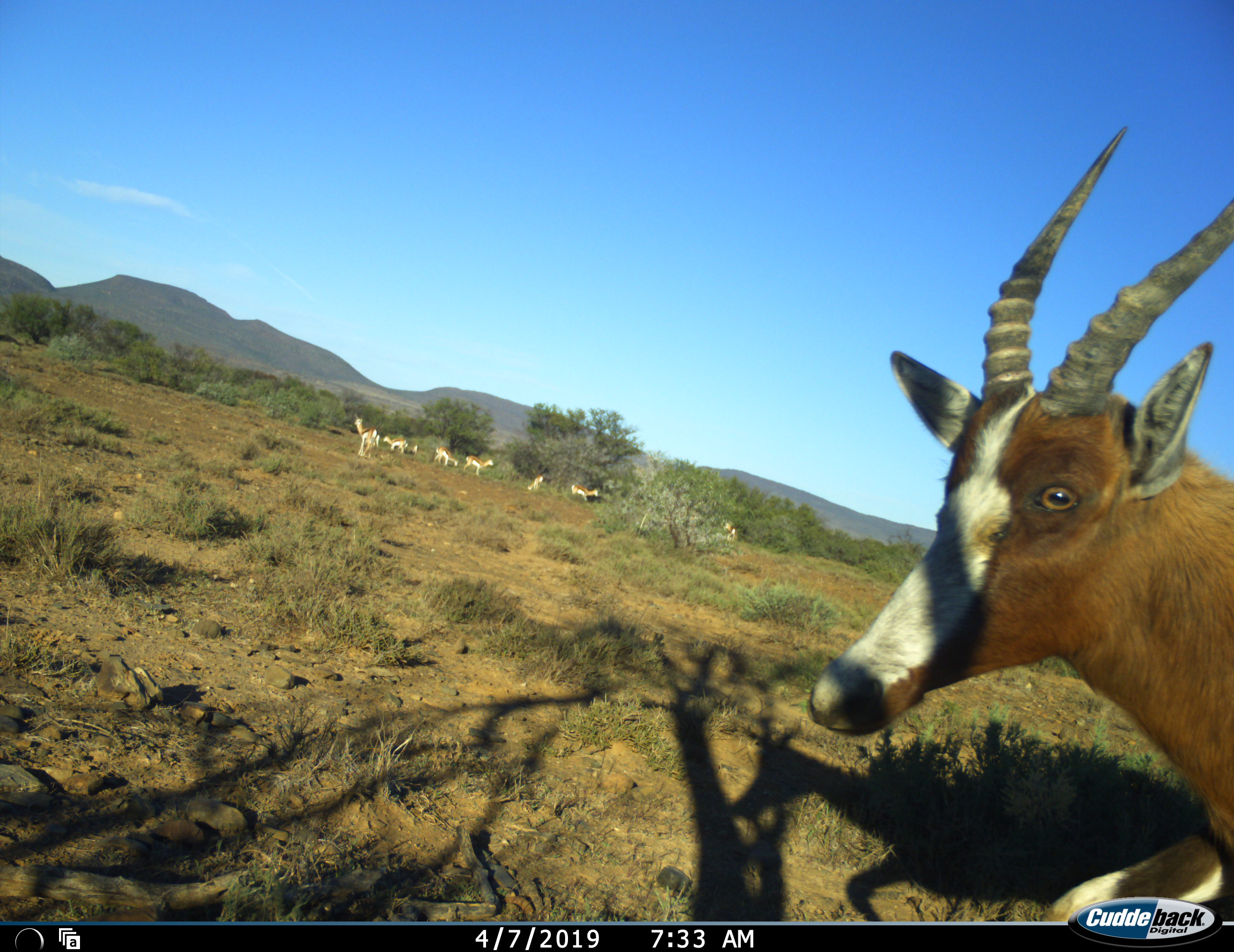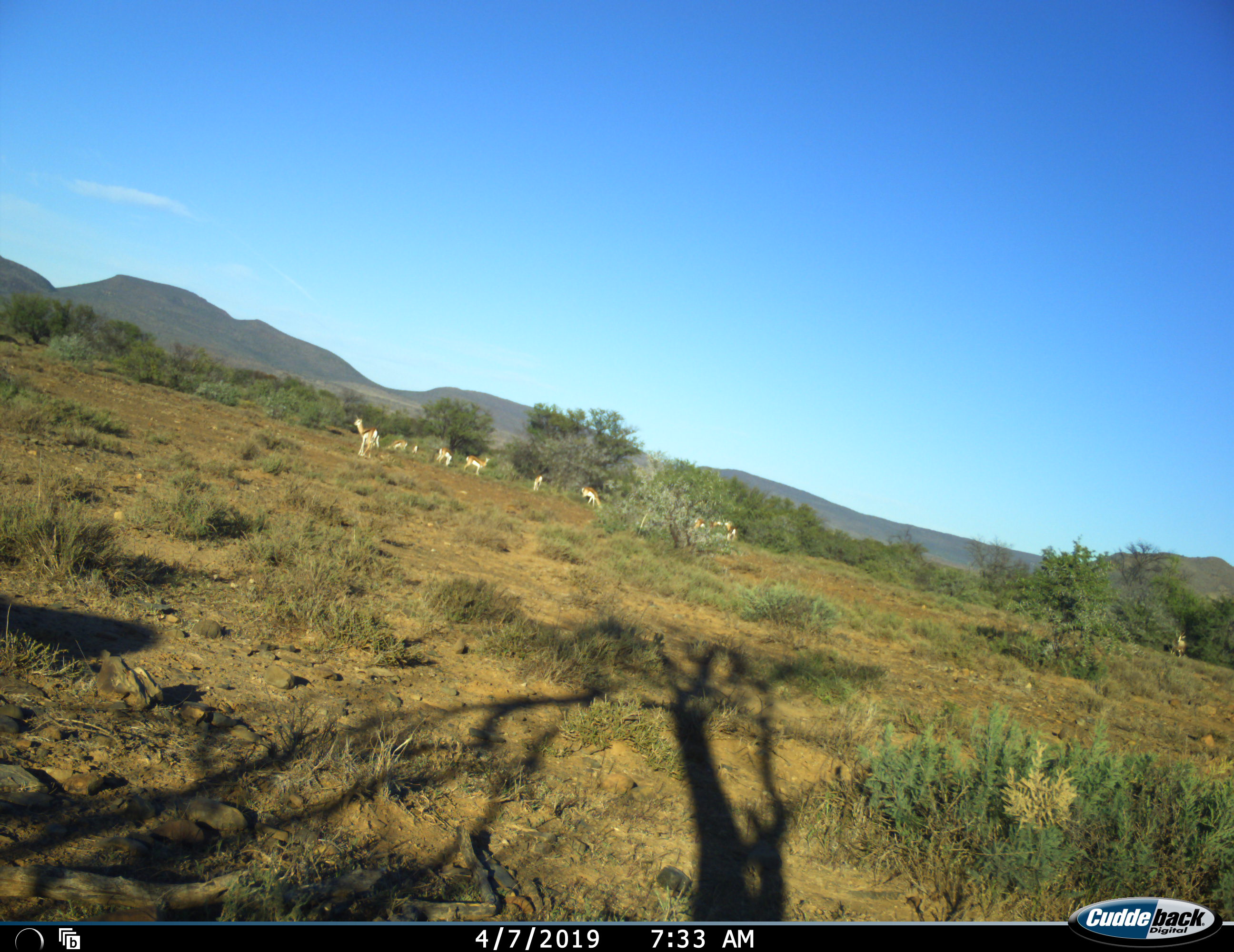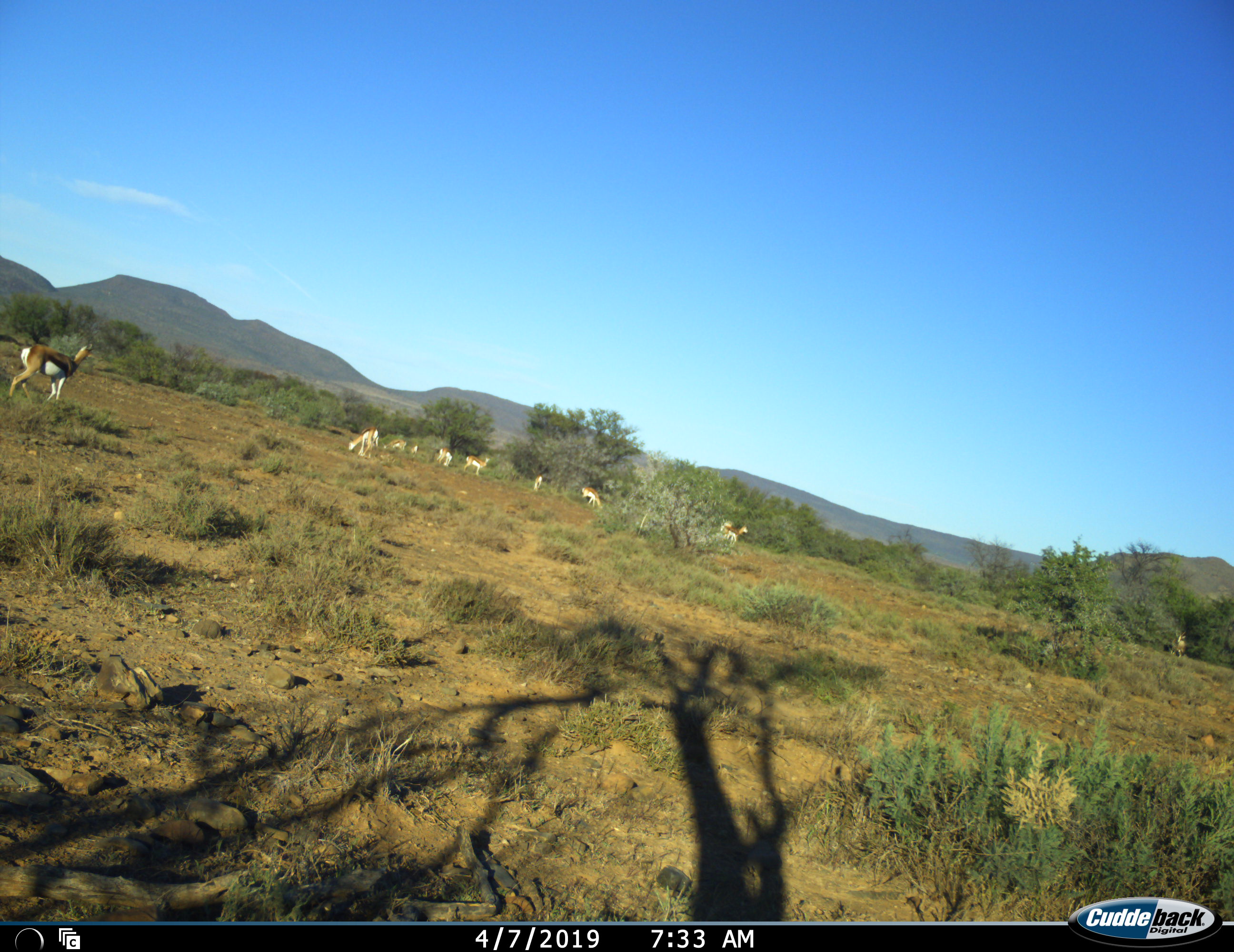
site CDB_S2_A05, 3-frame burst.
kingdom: Animalia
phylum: Chordata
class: Mammalia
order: Artiodactyla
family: Bovidae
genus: Damaliscus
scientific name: Damaliscus pygargus phillipsi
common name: blesbok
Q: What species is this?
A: Blesbok (Damaliscus pygargus phillipsi).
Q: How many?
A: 1.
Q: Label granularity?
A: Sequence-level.